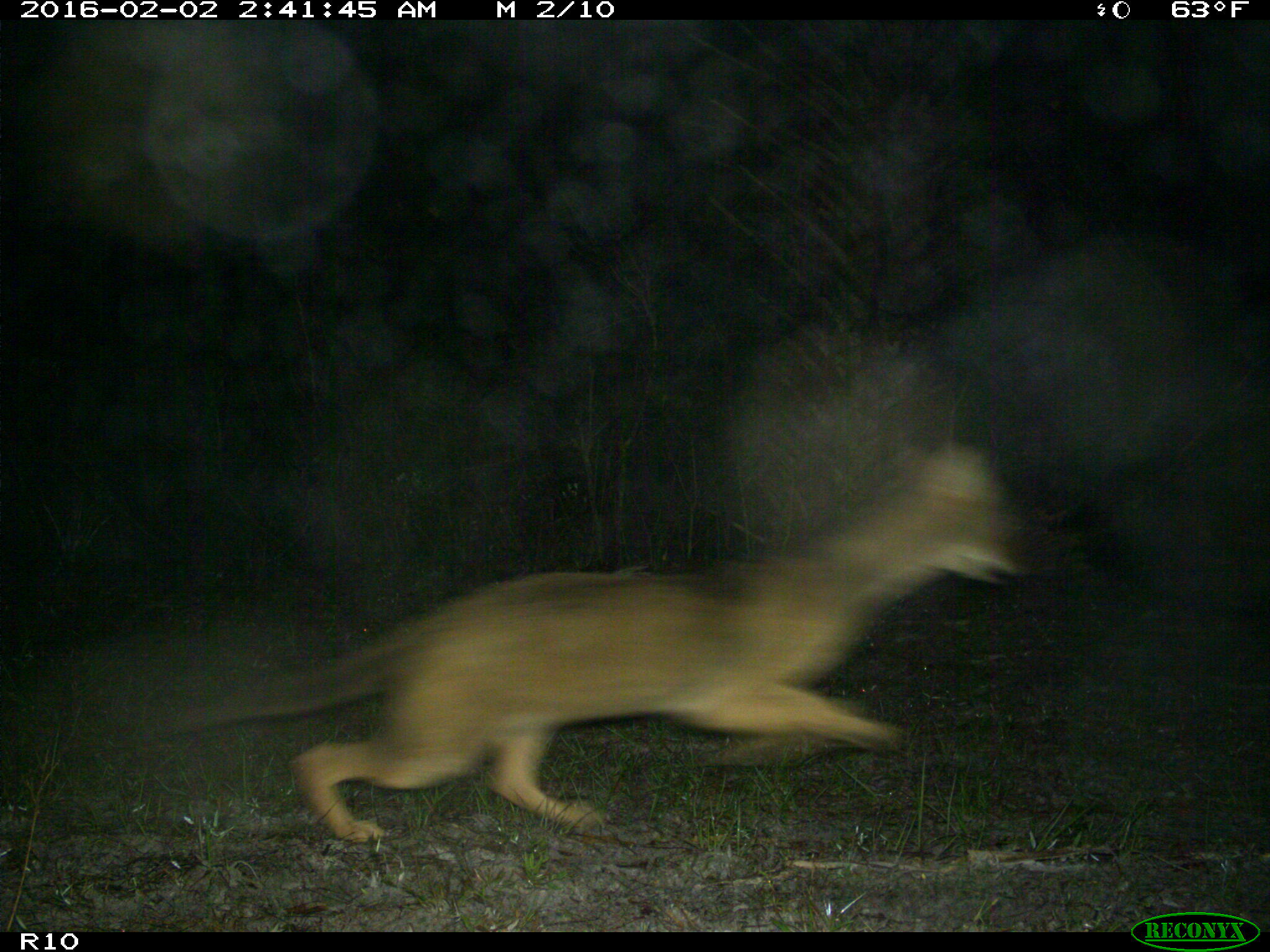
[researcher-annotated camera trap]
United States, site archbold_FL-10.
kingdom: Animalia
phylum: Chordata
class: Mammalia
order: Carnivora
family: Canidae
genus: Canis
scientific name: Canis latrans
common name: coyote